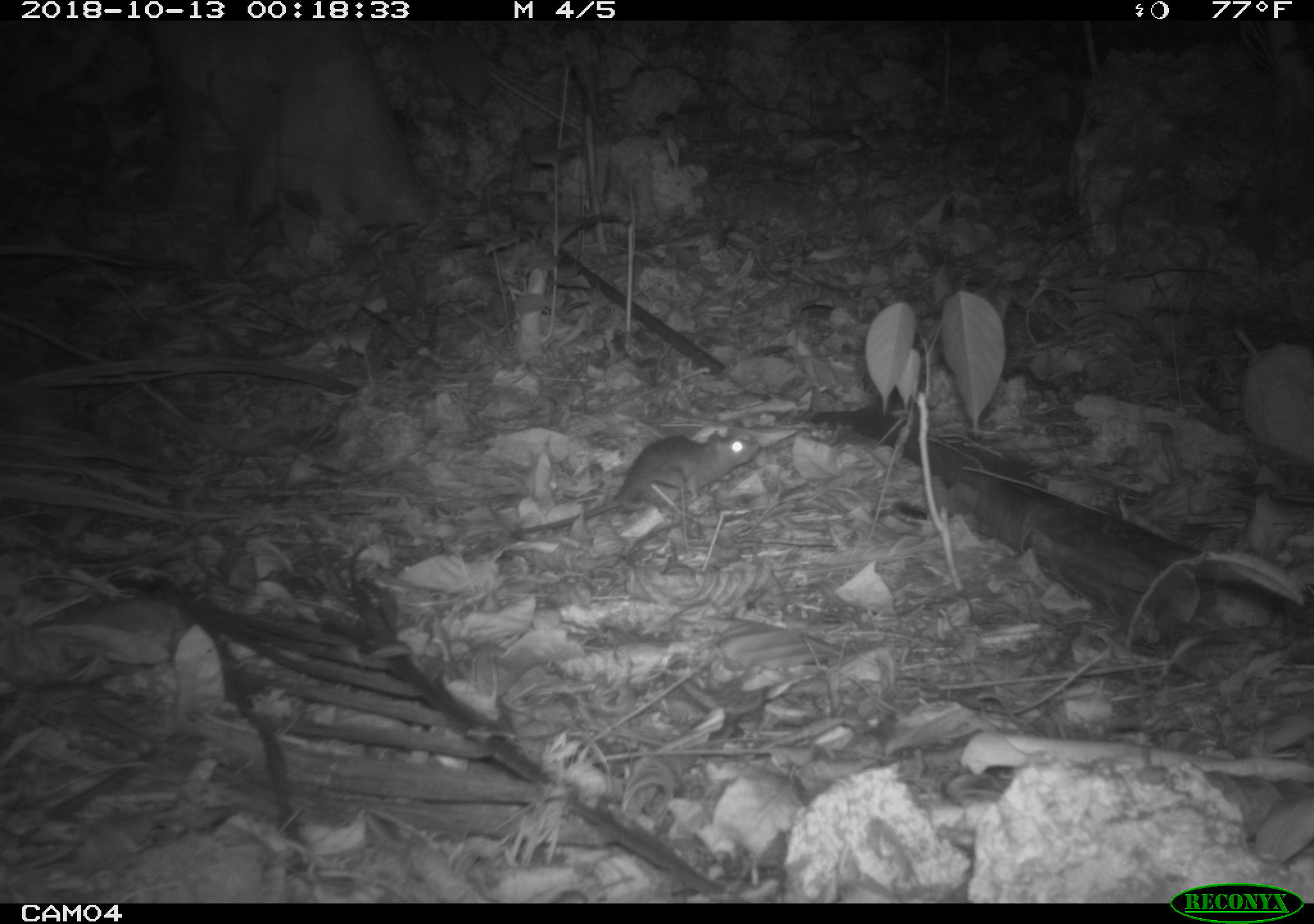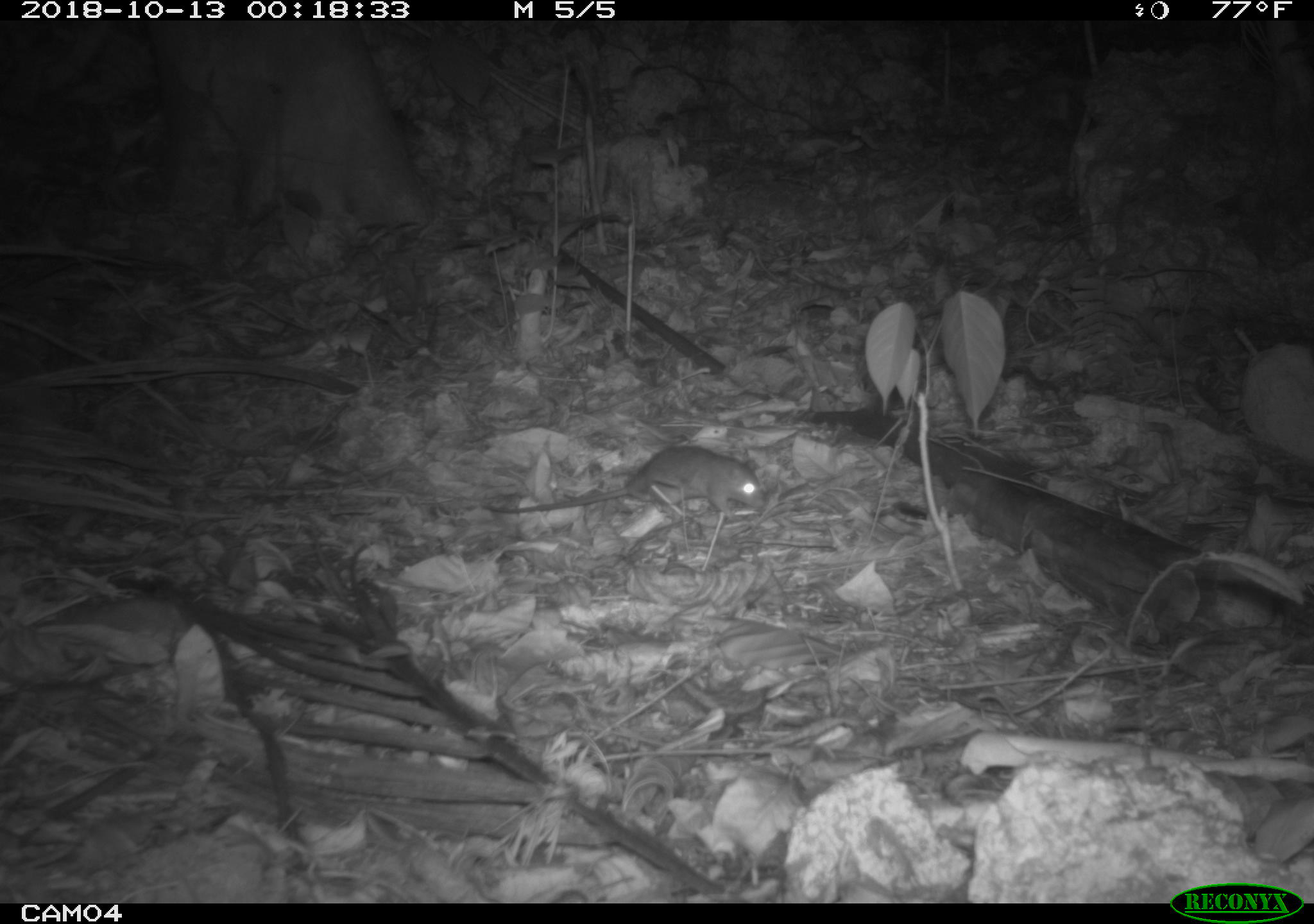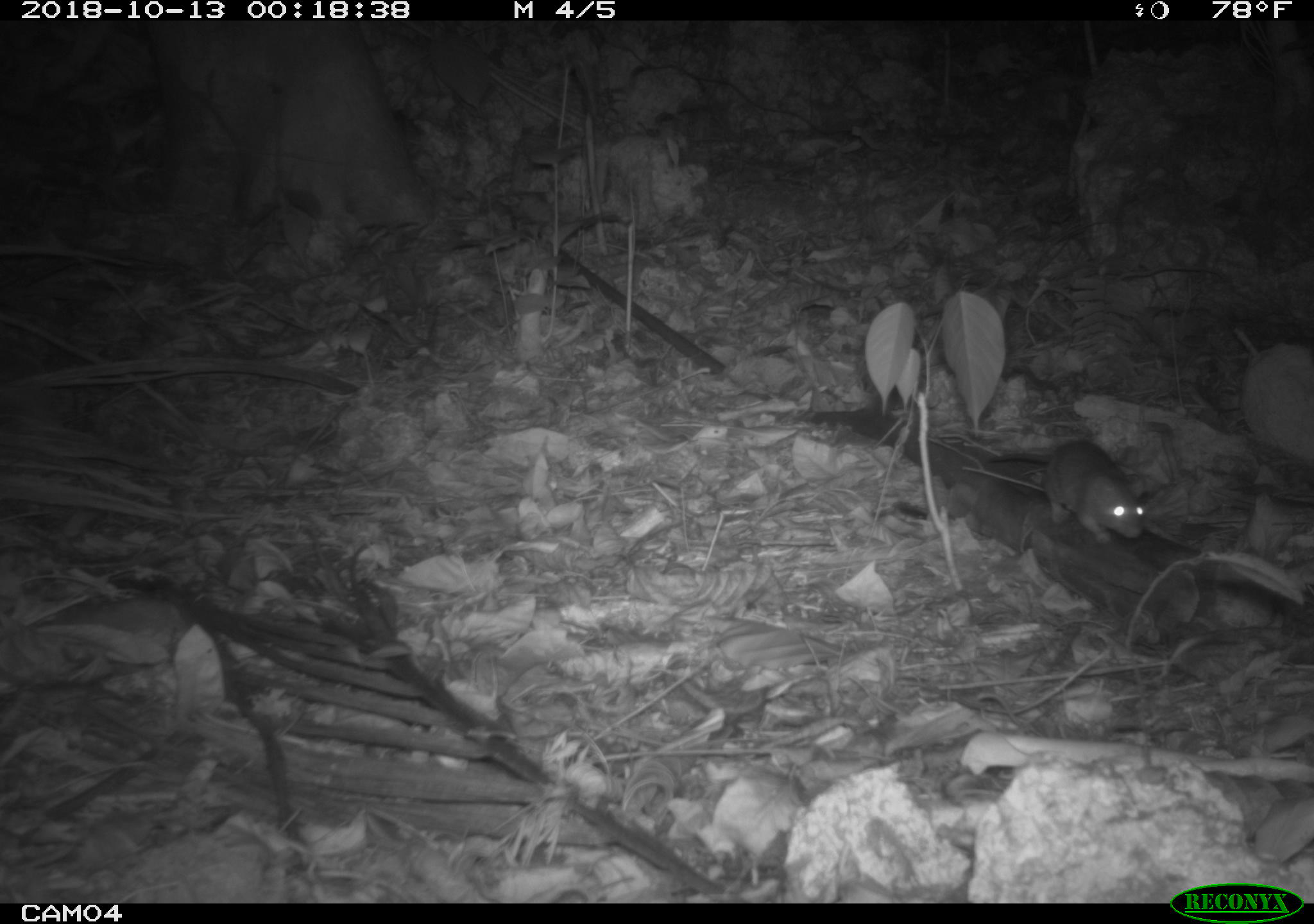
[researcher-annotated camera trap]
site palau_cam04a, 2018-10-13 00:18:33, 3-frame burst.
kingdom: Animalia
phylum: Chordata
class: Mammalia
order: Rodentia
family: Muridae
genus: Rattus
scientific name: Rattus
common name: rat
Rat (Rattus).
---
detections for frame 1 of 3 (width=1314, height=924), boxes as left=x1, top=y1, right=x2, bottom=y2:
rat: left=541, top=424, right=753, bottom=534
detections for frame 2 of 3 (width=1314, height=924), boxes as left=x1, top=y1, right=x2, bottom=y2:
rat: left=486, top=445, right=760, bottom=529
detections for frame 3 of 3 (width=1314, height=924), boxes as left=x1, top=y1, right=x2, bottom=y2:
rat: left=807, top=391, right=1148, bottom=554